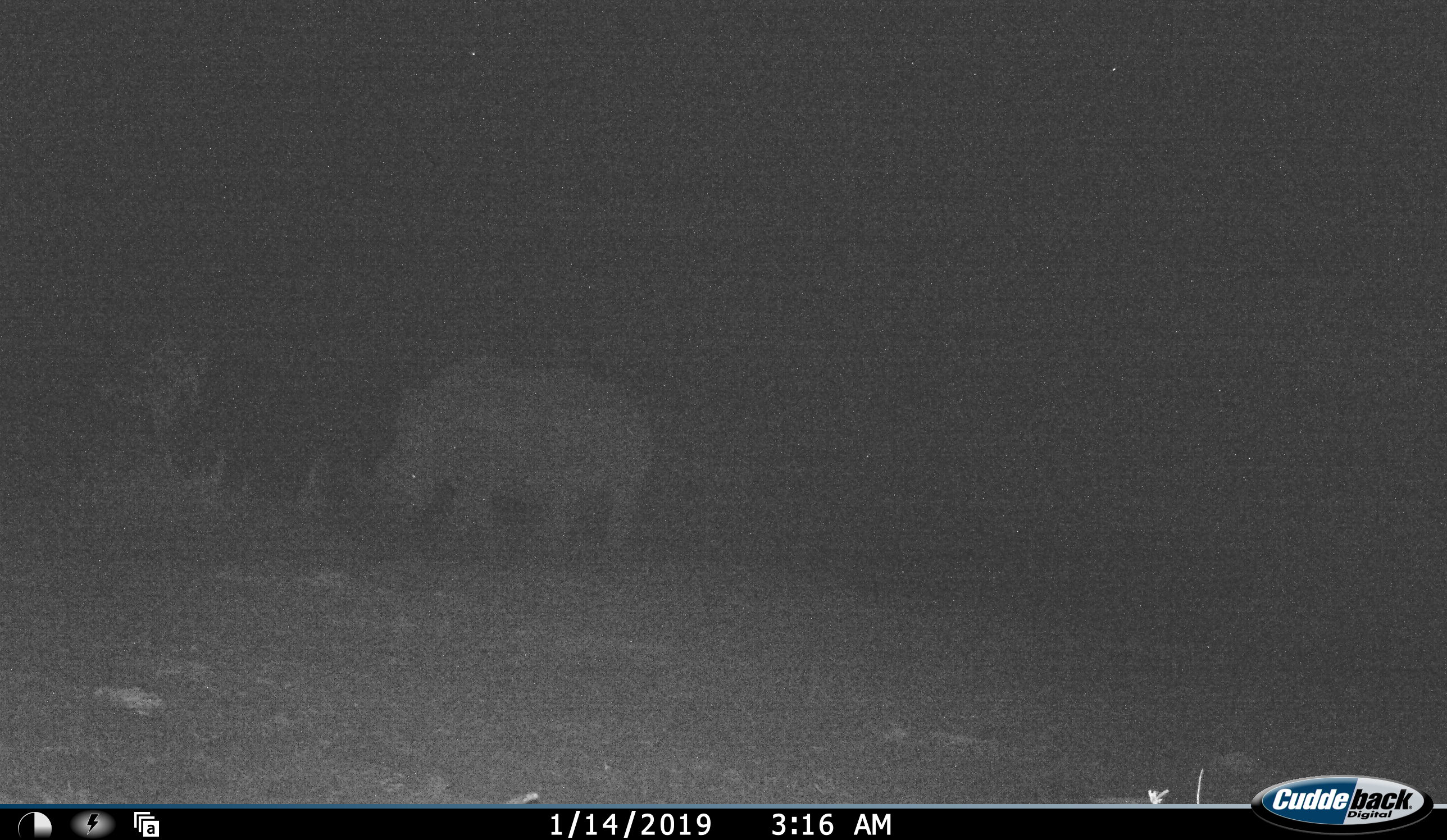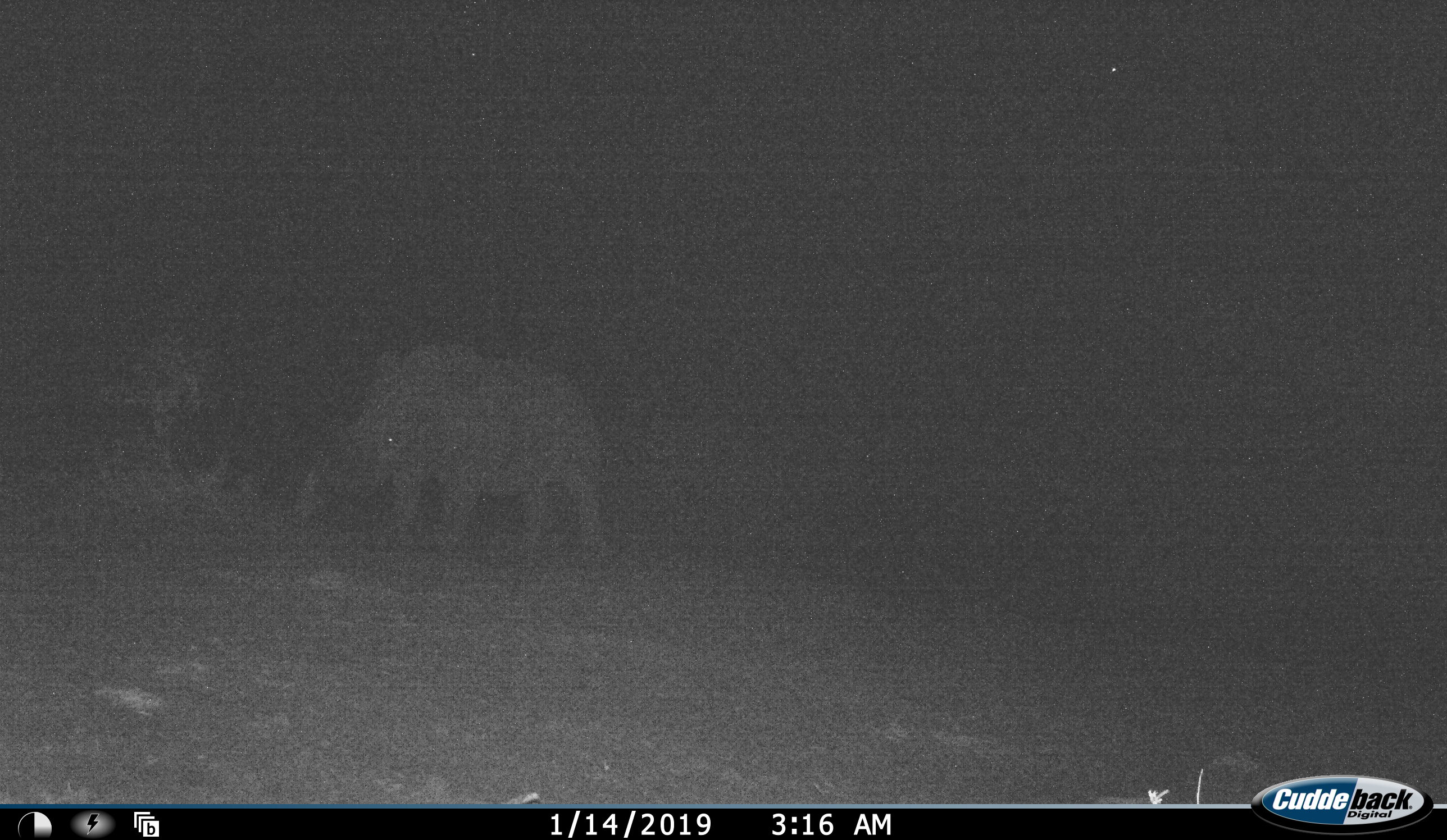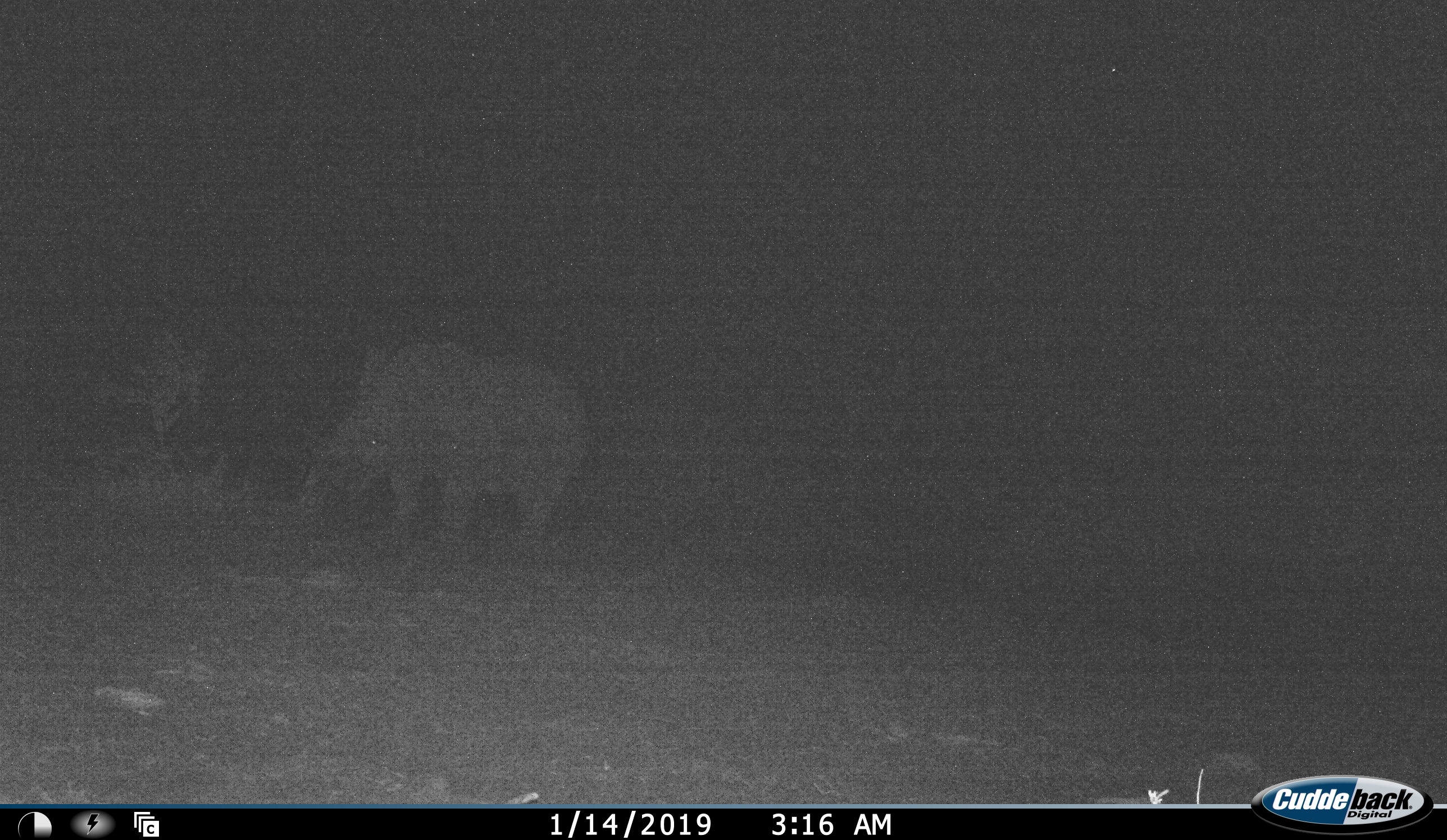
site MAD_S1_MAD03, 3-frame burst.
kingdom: Animalia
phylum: Chordata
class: Mammalia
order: Perissodactyla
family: Rhinocerotidae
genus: Ceratotherium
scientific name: Ceratotherium simum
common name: white rhinoceros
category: rhinoceroswhite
Rhinoceroswhite (white rhinoceros) (Ceratotherium simum), count 1. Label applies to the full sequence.